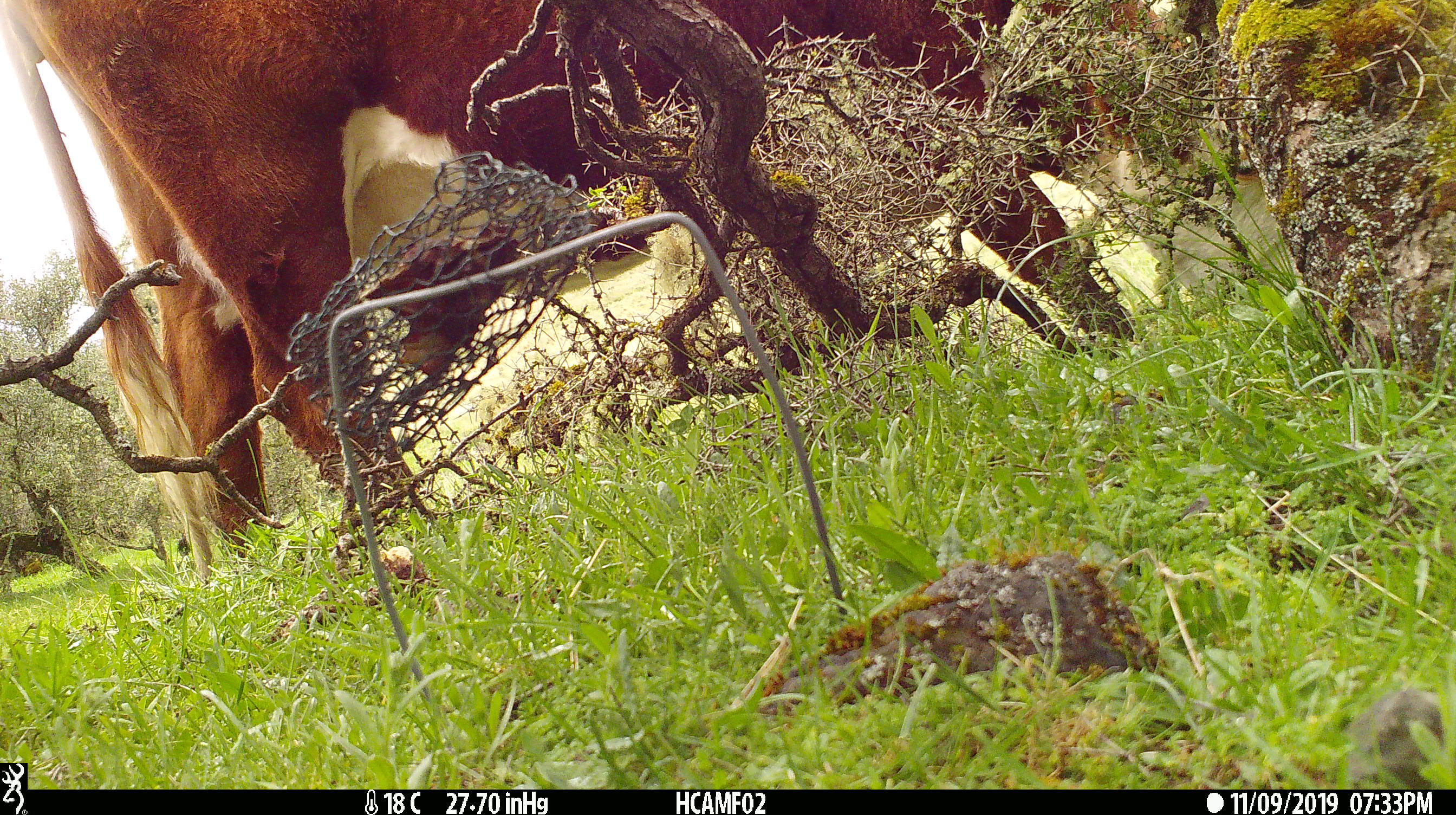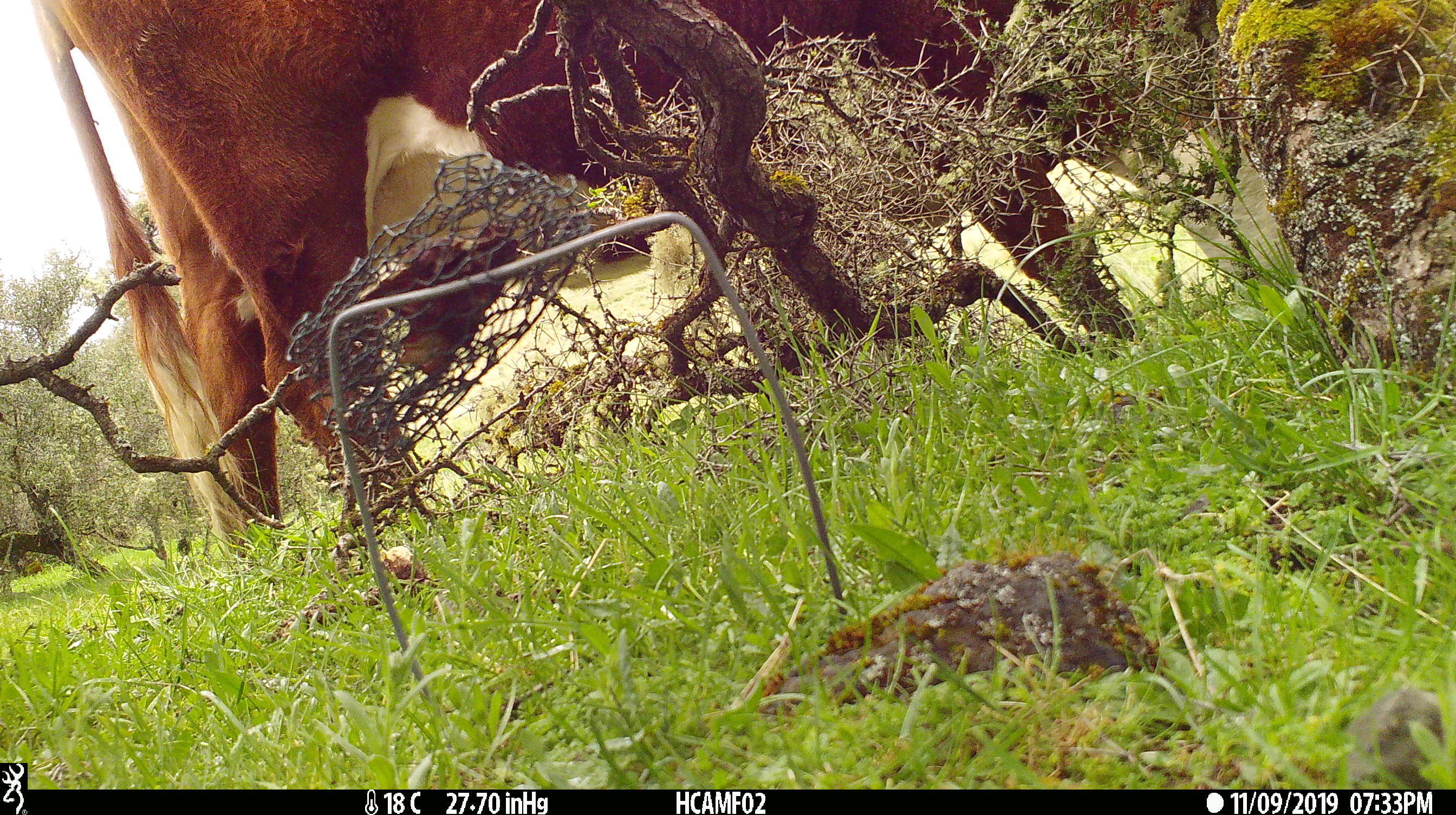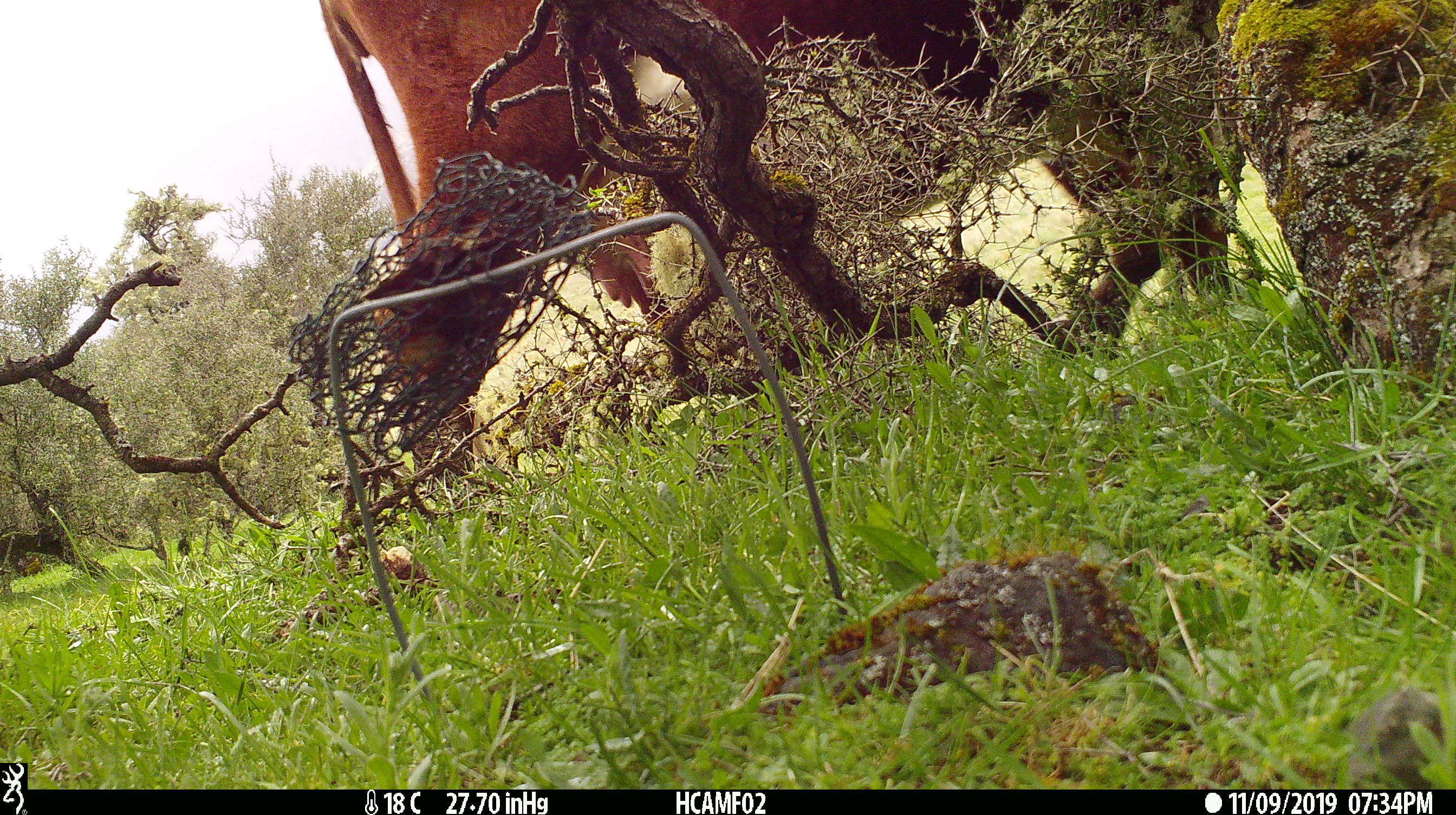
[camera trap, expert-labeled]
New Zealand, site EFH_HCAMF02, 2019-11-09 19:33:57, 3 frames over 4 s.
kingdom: Animalia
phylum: Chordata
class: Mammalia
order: Artiodactyla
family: Bovidae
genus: Bos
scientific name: Bos taurus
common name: domestic cow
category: cow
Cow (domestic cow) (Bos taurus).